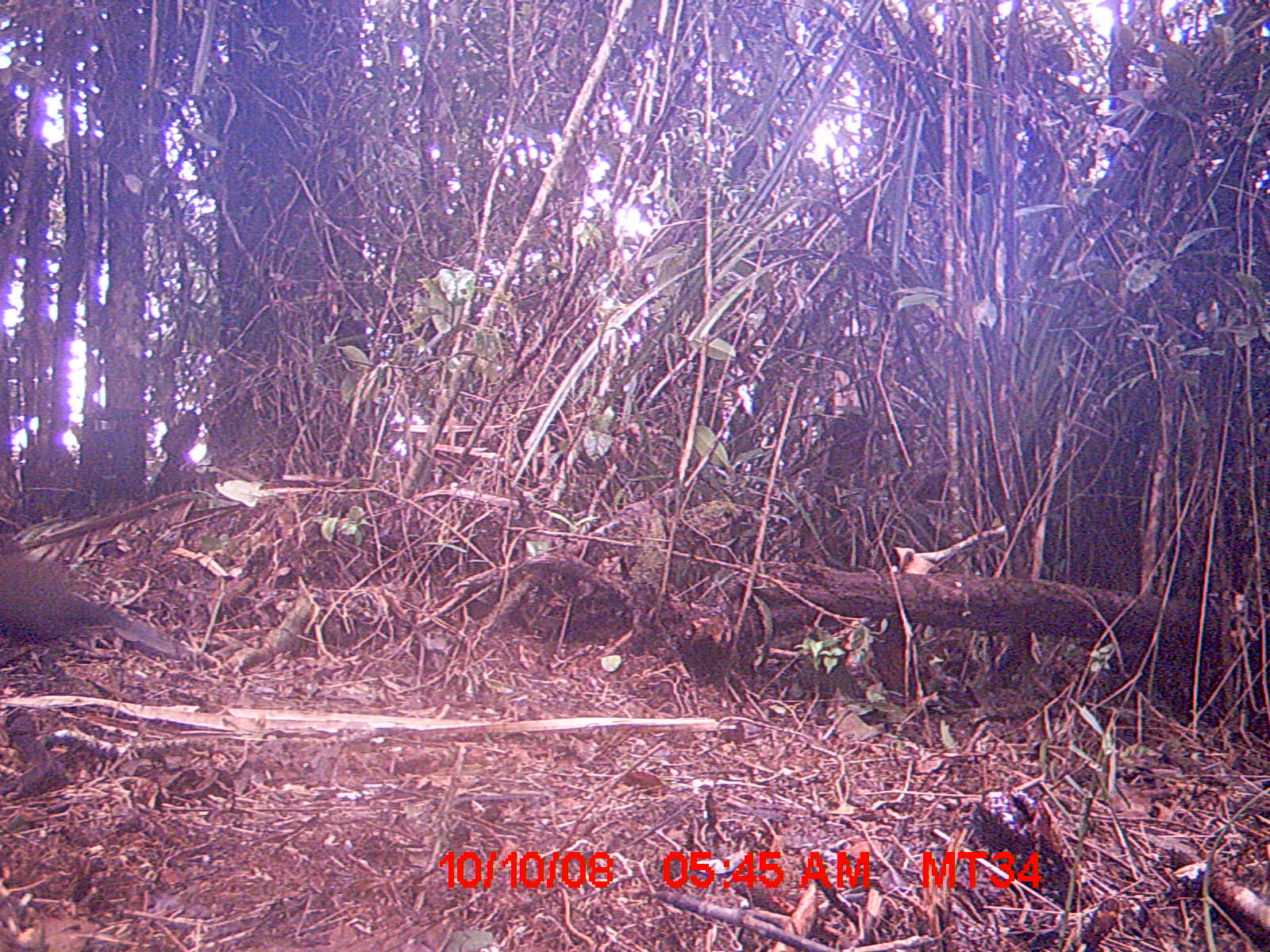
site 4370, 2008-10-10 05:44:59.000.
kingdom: Animalia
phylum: Chordata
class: Aves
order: Cuculiformes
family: Cuculidae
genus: Coua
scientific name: Coua serriana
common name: red-breasted coua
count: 1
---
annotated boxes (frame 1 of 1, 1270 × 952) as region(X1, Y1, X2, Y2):
coua serriana: region(1, 532, 193, 660)